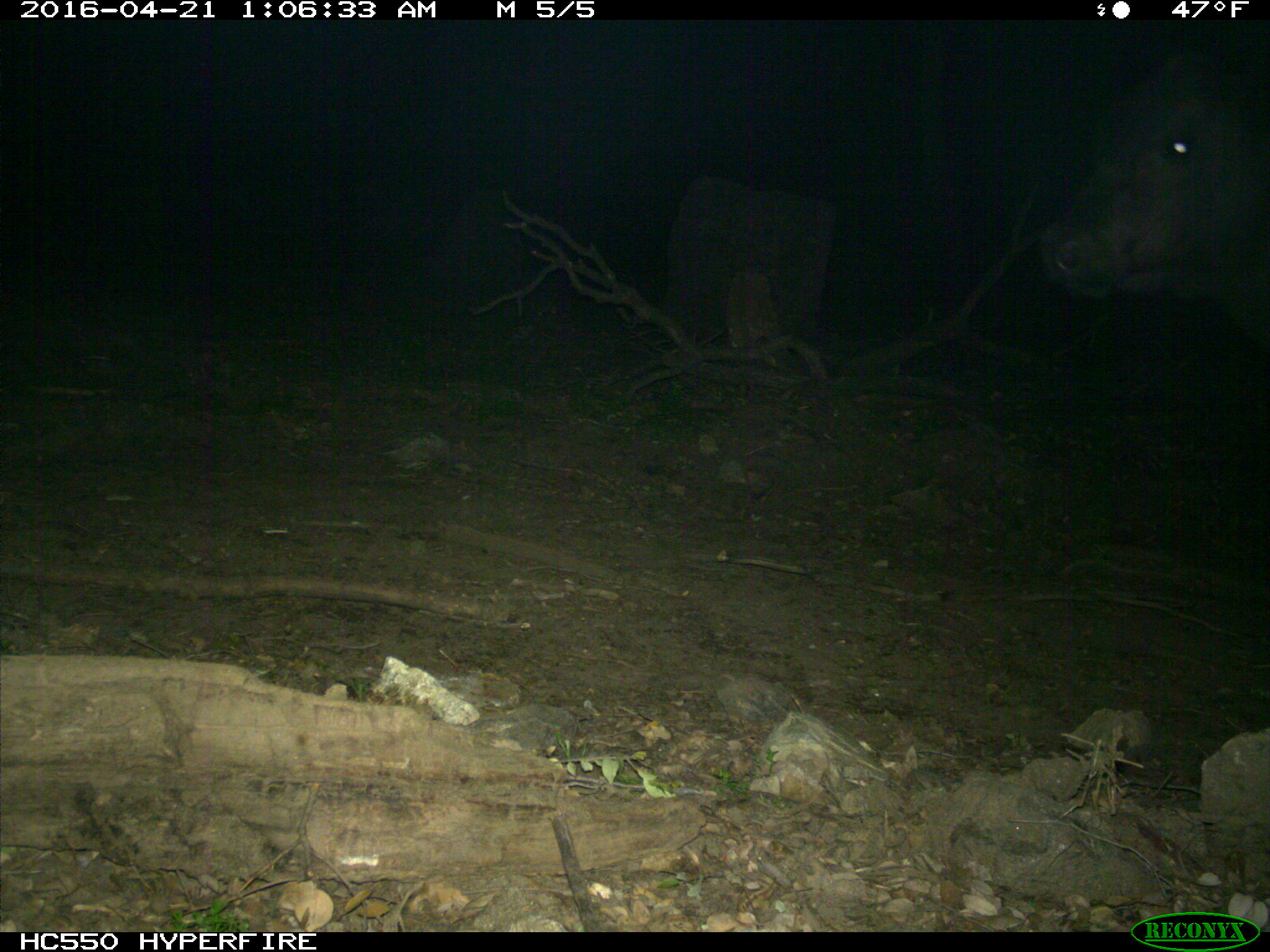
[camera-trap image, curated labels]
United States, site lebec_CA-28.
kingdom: Animalia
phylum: Chordata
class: Mammalia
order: Artiodactyla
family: Bovidae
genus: Bos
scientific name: Bos taurus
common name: domestic cow